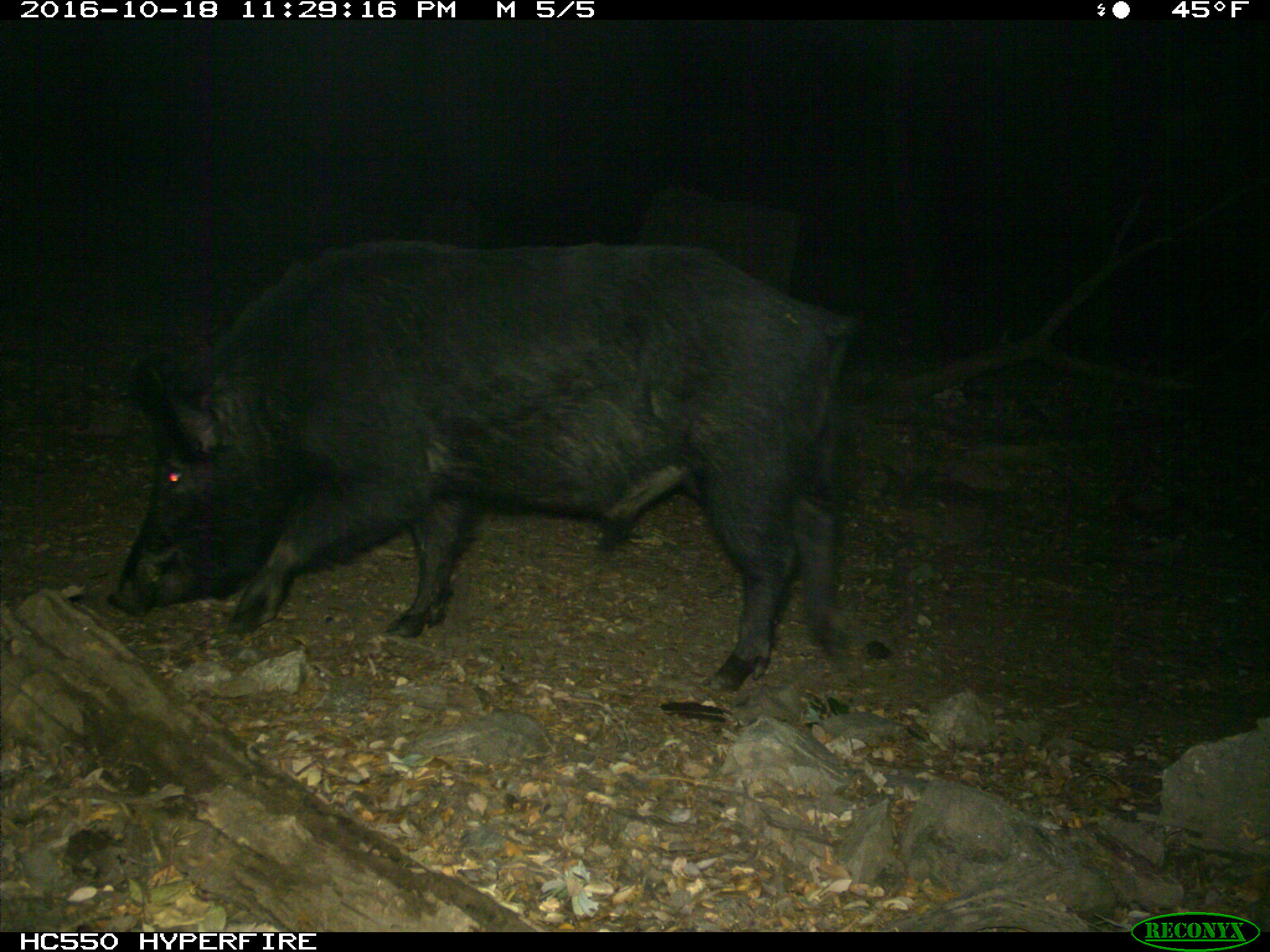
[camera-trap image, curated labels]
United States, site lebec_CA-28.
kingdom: Animalia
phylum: Chordata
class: Mammalia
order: Artiodactyla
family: Suidae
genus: Sus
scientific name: Sus scrofa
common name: wild boar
Sus scrofa (wild boar).